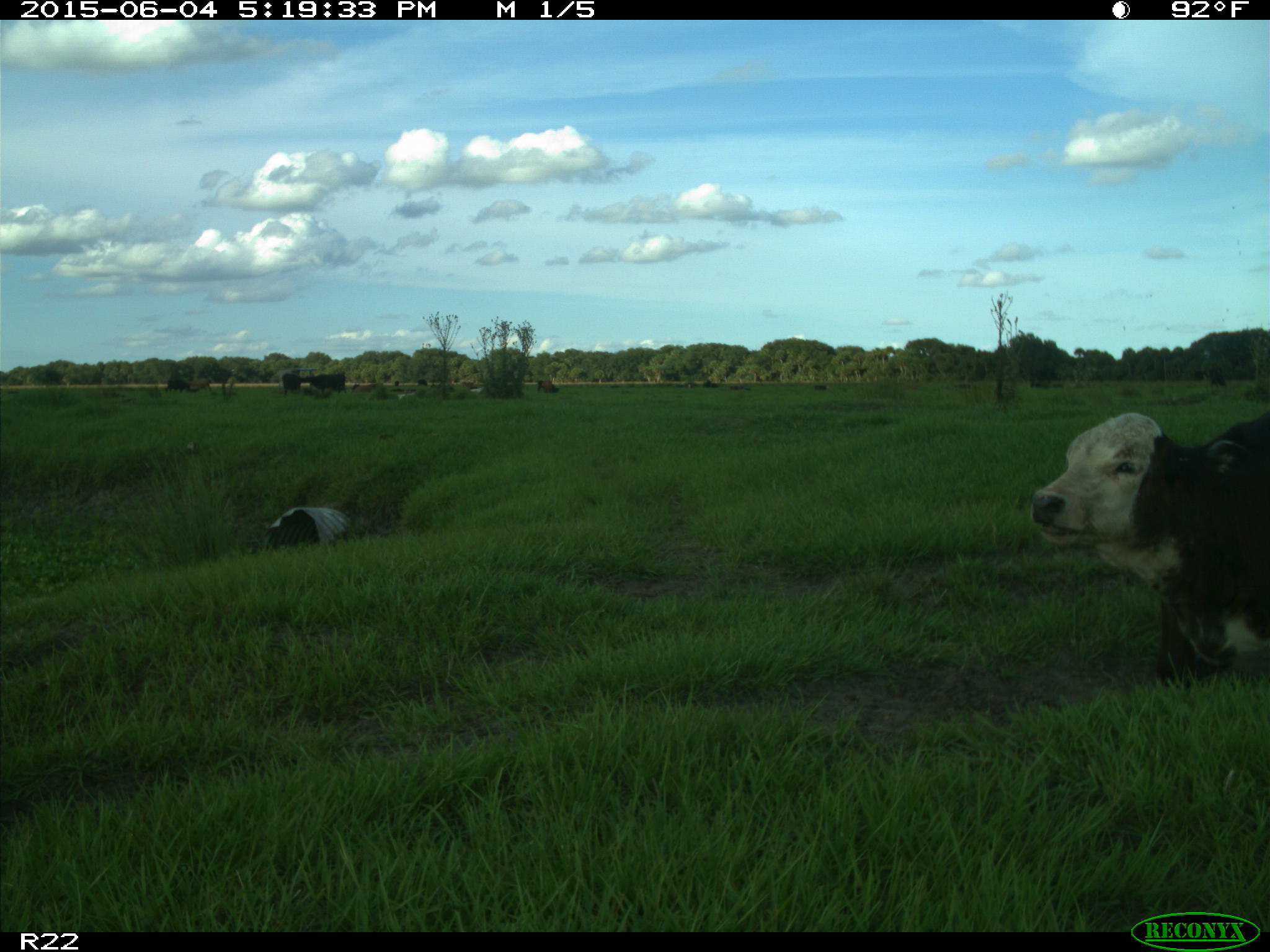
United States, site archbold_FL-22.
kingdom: Animalia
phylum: Chordata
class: Mammalia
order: Artiodactyla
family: Bovidae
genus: Bos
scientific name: Bos taurus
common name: domestic cow